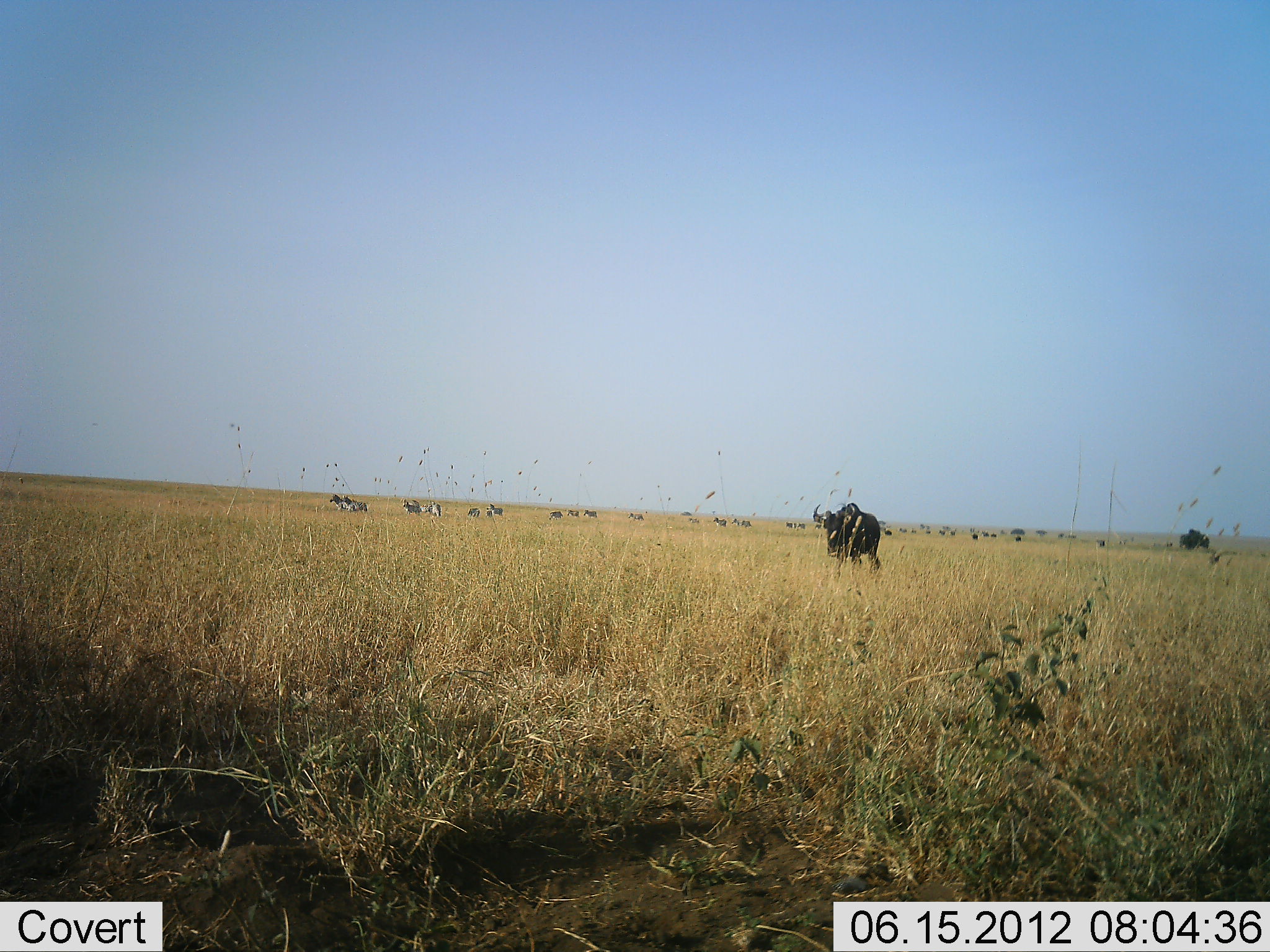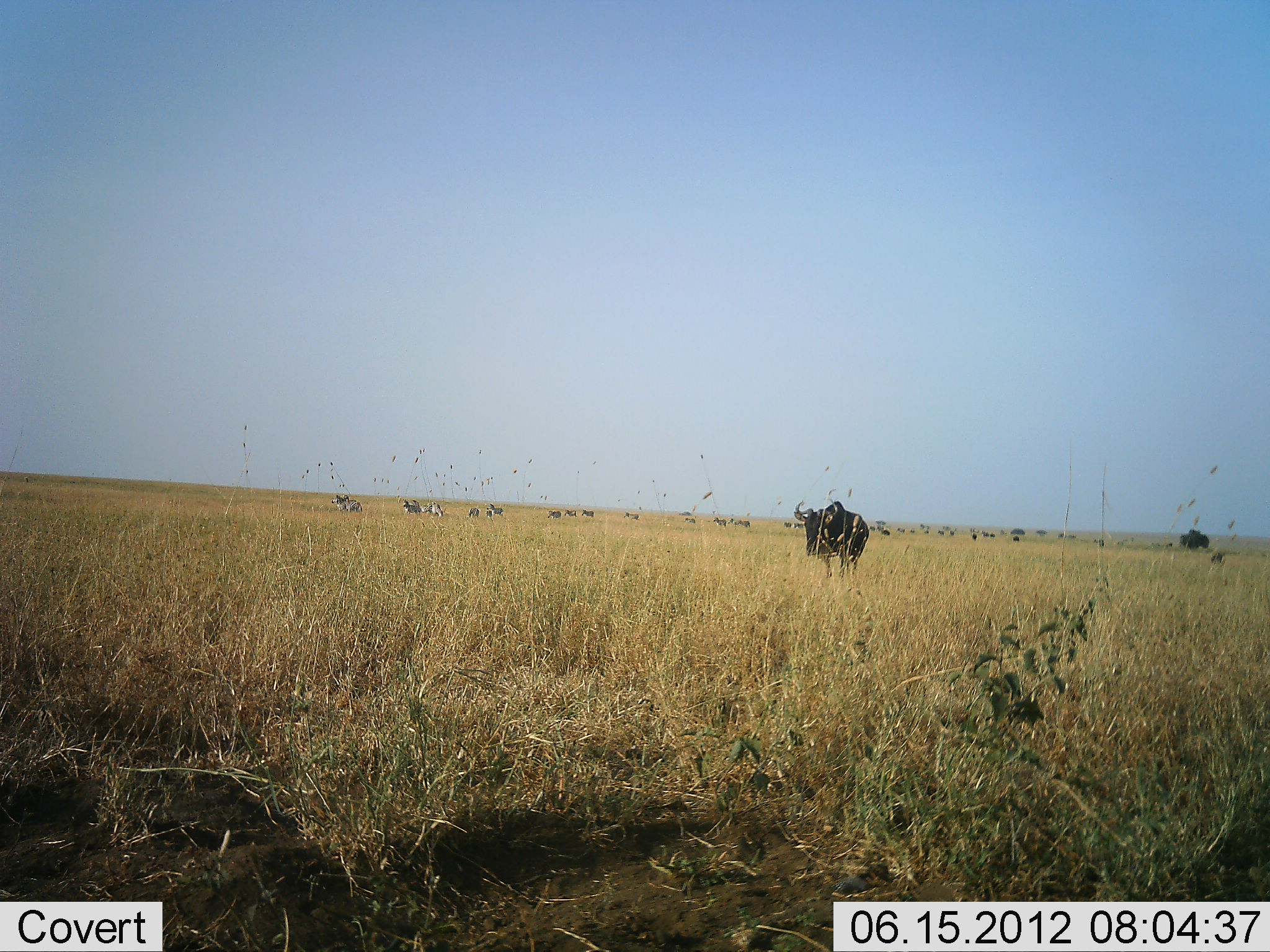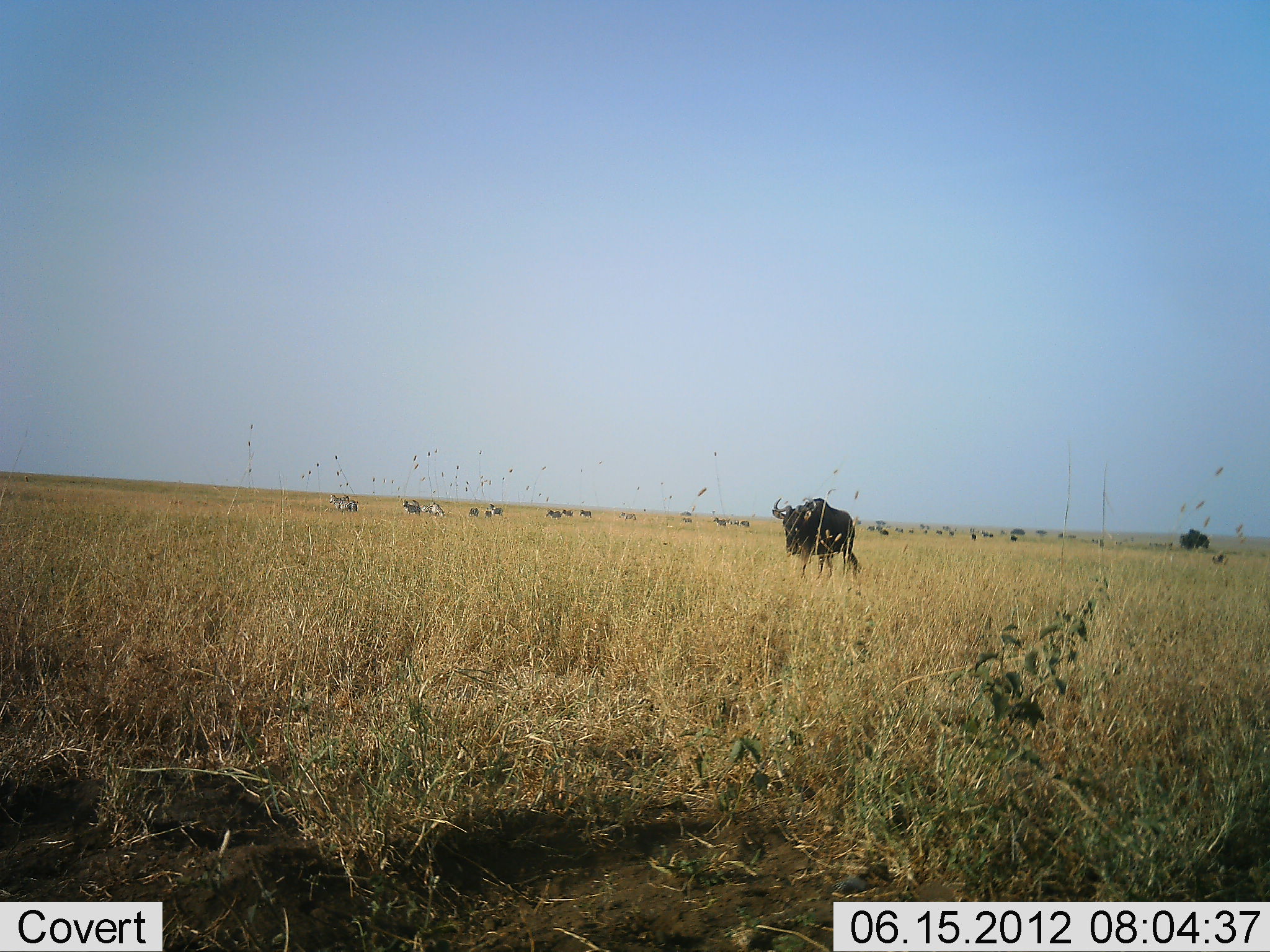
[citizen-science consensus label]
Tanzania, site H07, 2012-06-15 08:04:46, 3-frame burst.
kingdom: Animalia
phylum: Chordata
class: Mammalia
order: Artiodactyla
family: Bovidae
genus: Connochaetes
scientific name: Connochaetes taurinus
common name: blue wildebeest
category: wildebeest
Wildebeest (blue wildebeest) (Connochaetes taurinus), count 2. Behavior (volunteer vote fractions): standing 21%, resting 0%, moving 86%, interacting 0%. Young present (vote fraction): 0%. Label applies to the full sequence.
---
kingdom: Animalia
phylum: Chordata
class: Mammalia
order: Perissodactyla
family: Equidae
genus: Equus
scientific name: Equus quagga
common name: plains zebra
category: zebra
Zebra (plains zebra) (Equus quagga), count 11-50. Behavior (volunteer vote fractions): standing 40%, resting 0%, moving 80%, interacting 0%. Young present (vote fraction): 0%. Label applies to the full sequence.